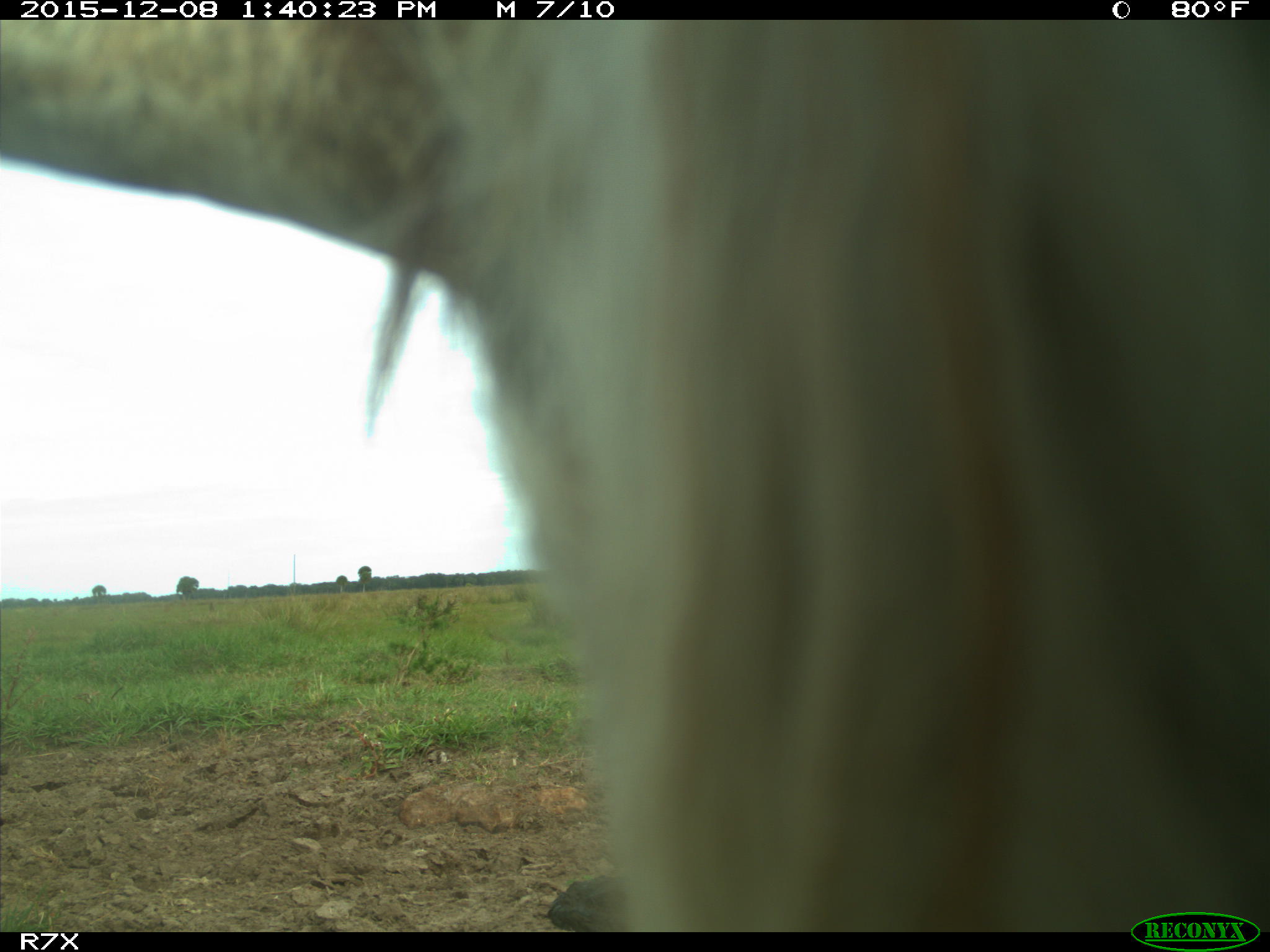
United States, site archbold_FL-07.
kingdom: Animalia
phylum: Chordata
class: Mammalia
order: Artiodactyla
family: Bovidae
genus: Bos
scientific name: Bos taurus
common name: domestic cow